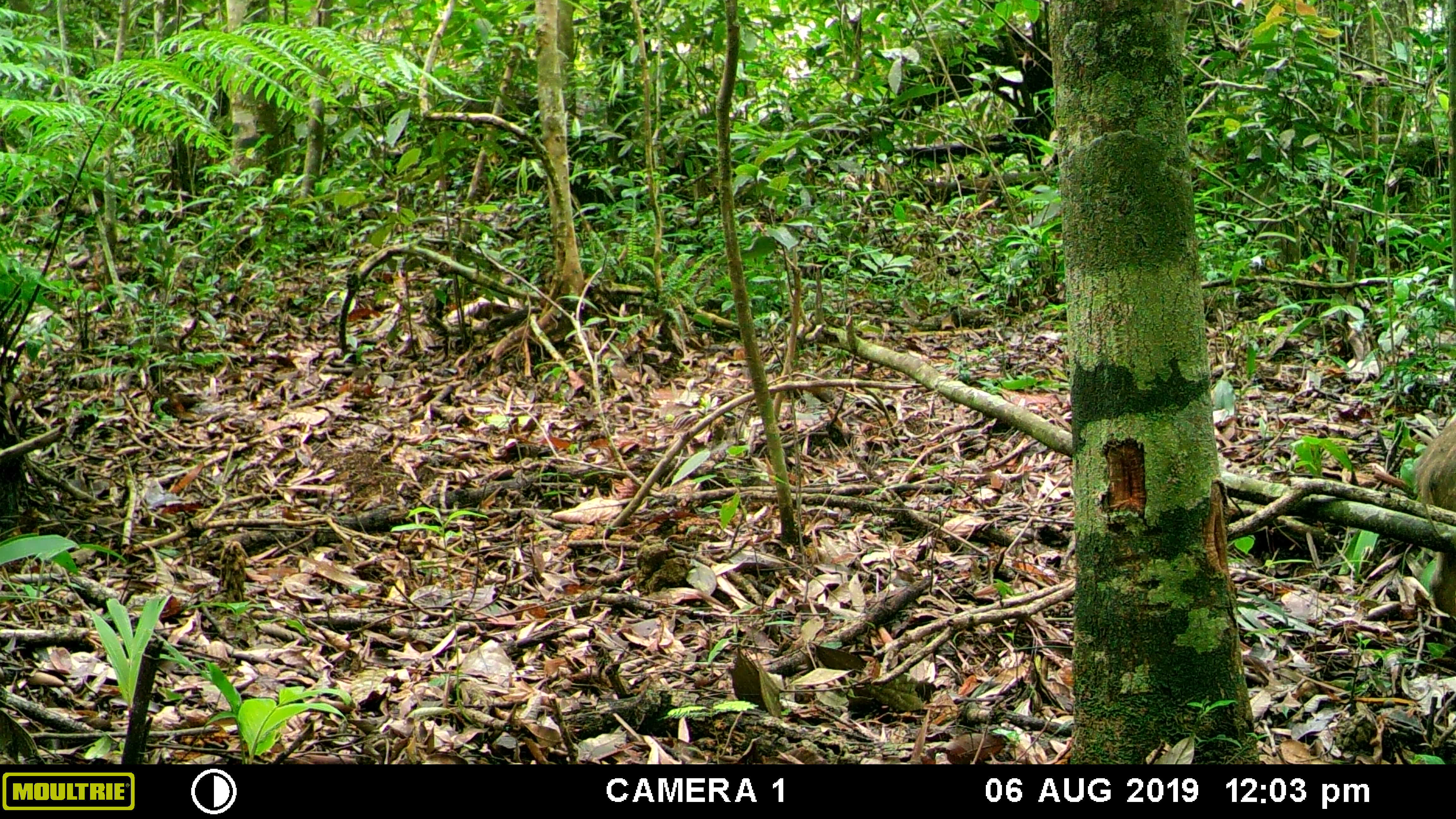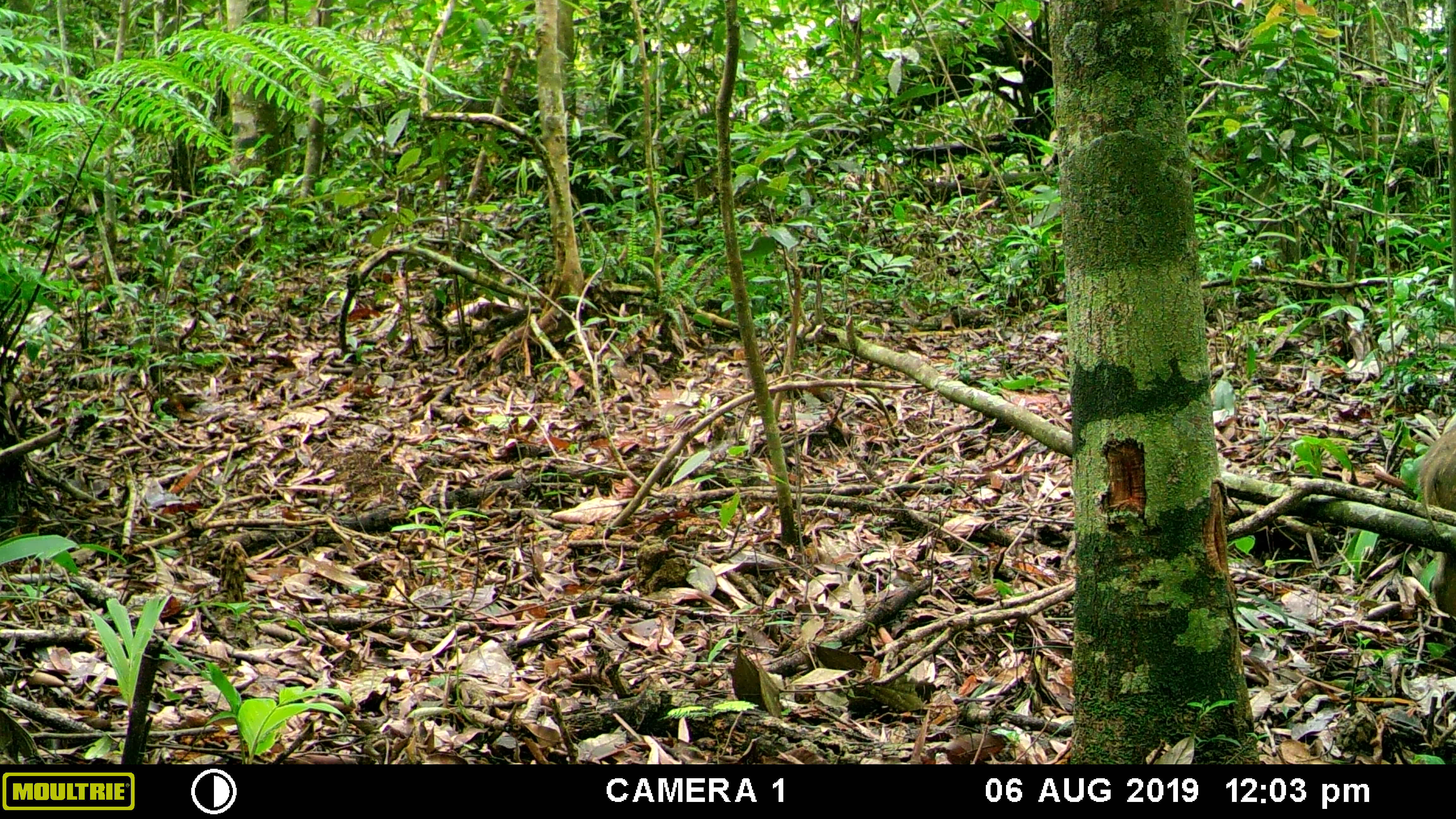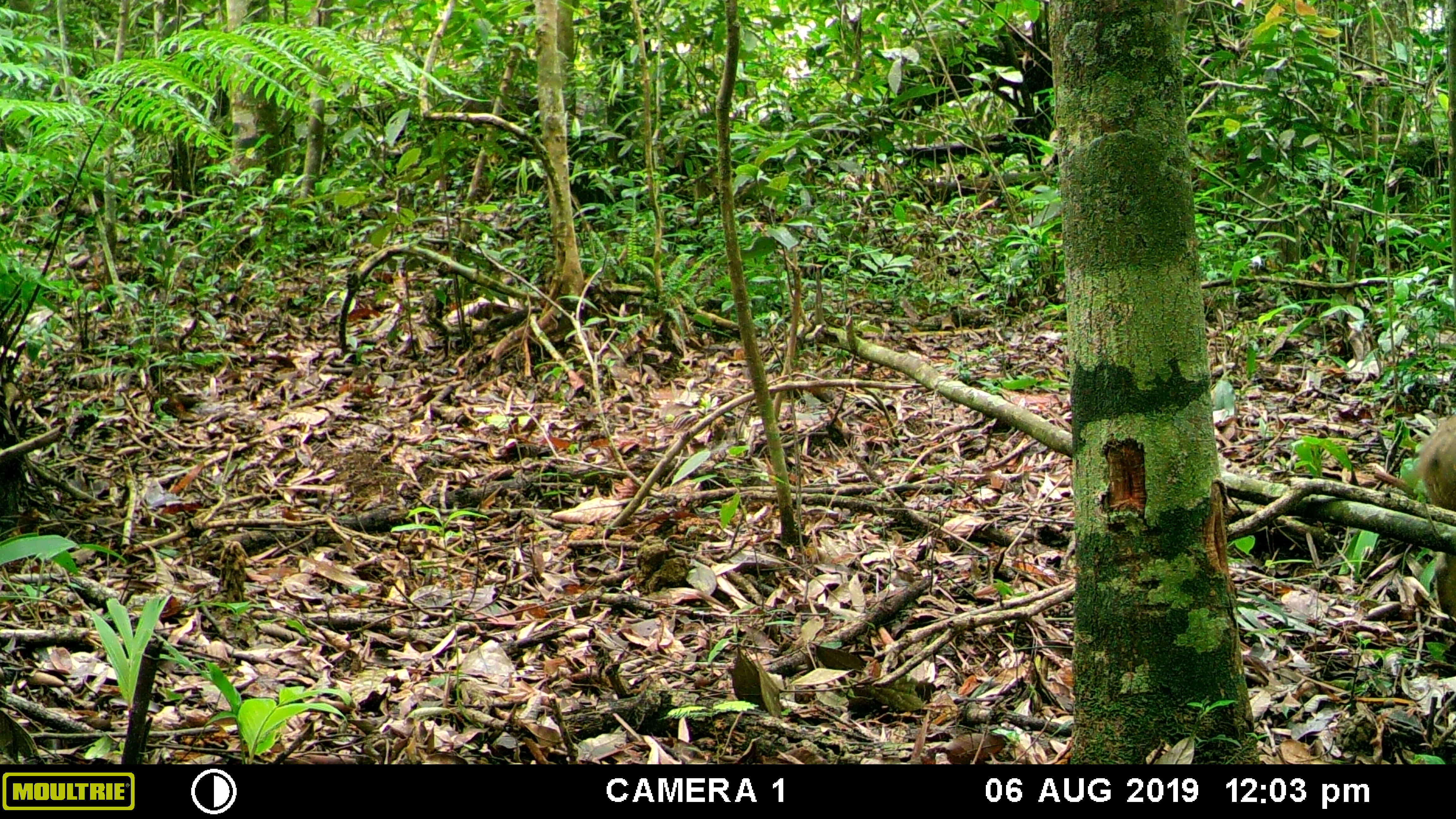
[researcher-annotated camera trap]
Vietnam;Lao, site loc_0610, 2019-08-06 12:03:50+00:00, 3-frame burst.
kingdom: Animalia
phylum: Chordata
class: Mammalia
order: Artiodactyla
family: Suidae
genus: Sus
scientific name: Sus scrofa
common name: eurasian wild pig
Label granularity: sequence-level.